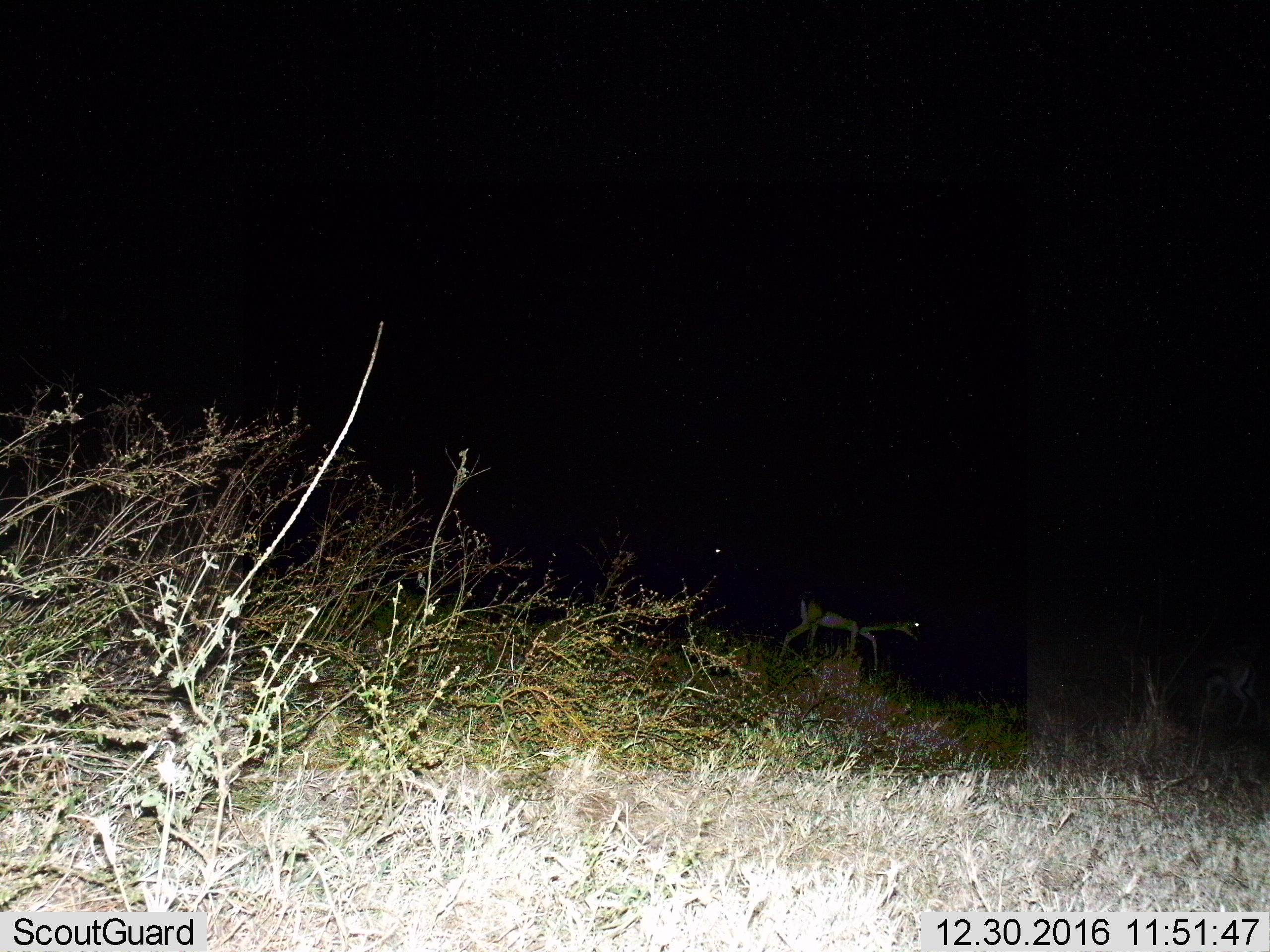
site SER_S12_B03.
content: unidentified animal